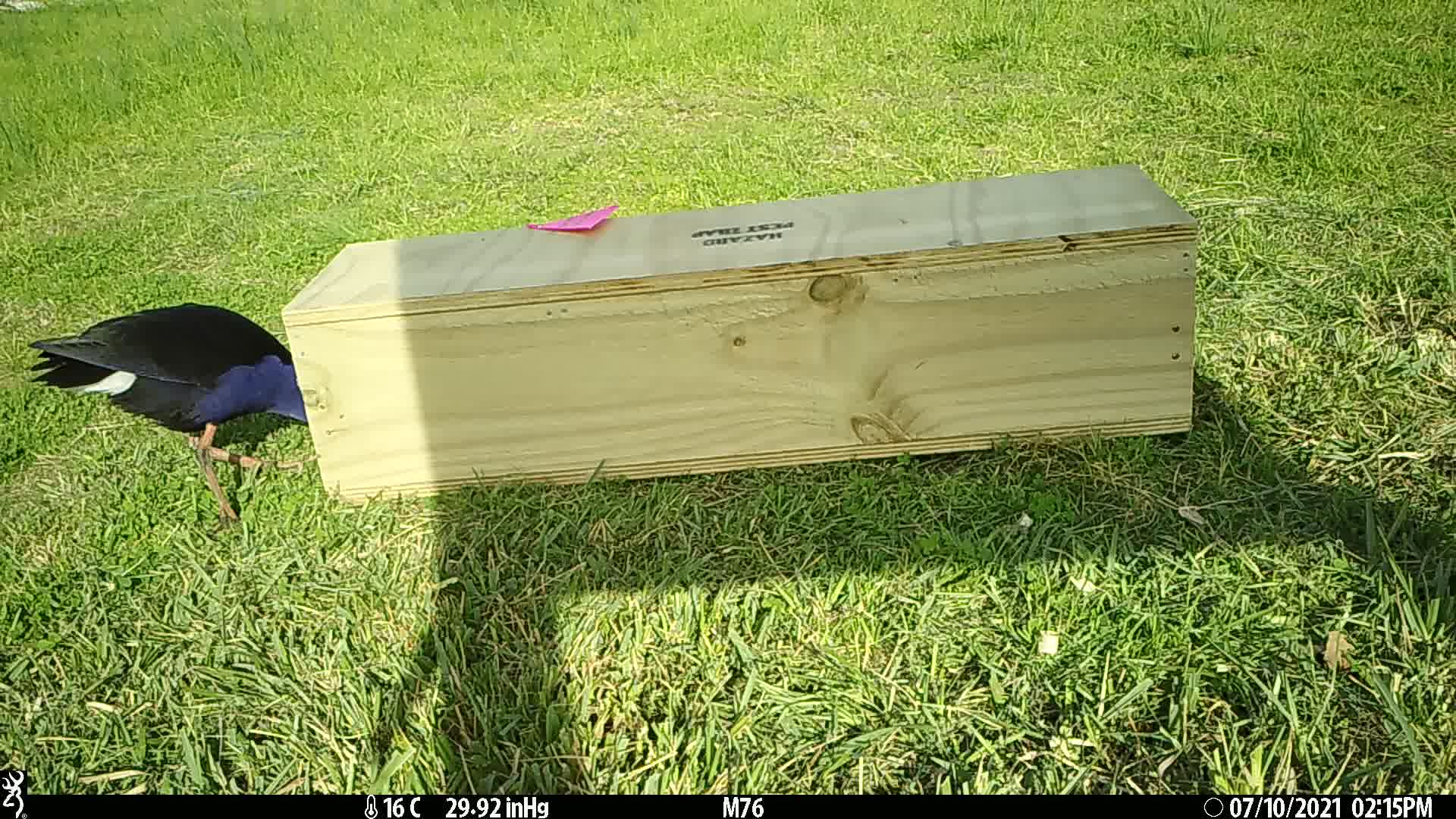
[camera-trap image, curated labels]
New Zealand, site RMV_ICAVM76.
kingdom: Animalia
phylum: Chordata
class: Aves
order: Gruiformes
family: Rallidae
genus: Porphyrio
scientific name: Porphyrio melanotus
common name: australasian swamphen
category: pukeko